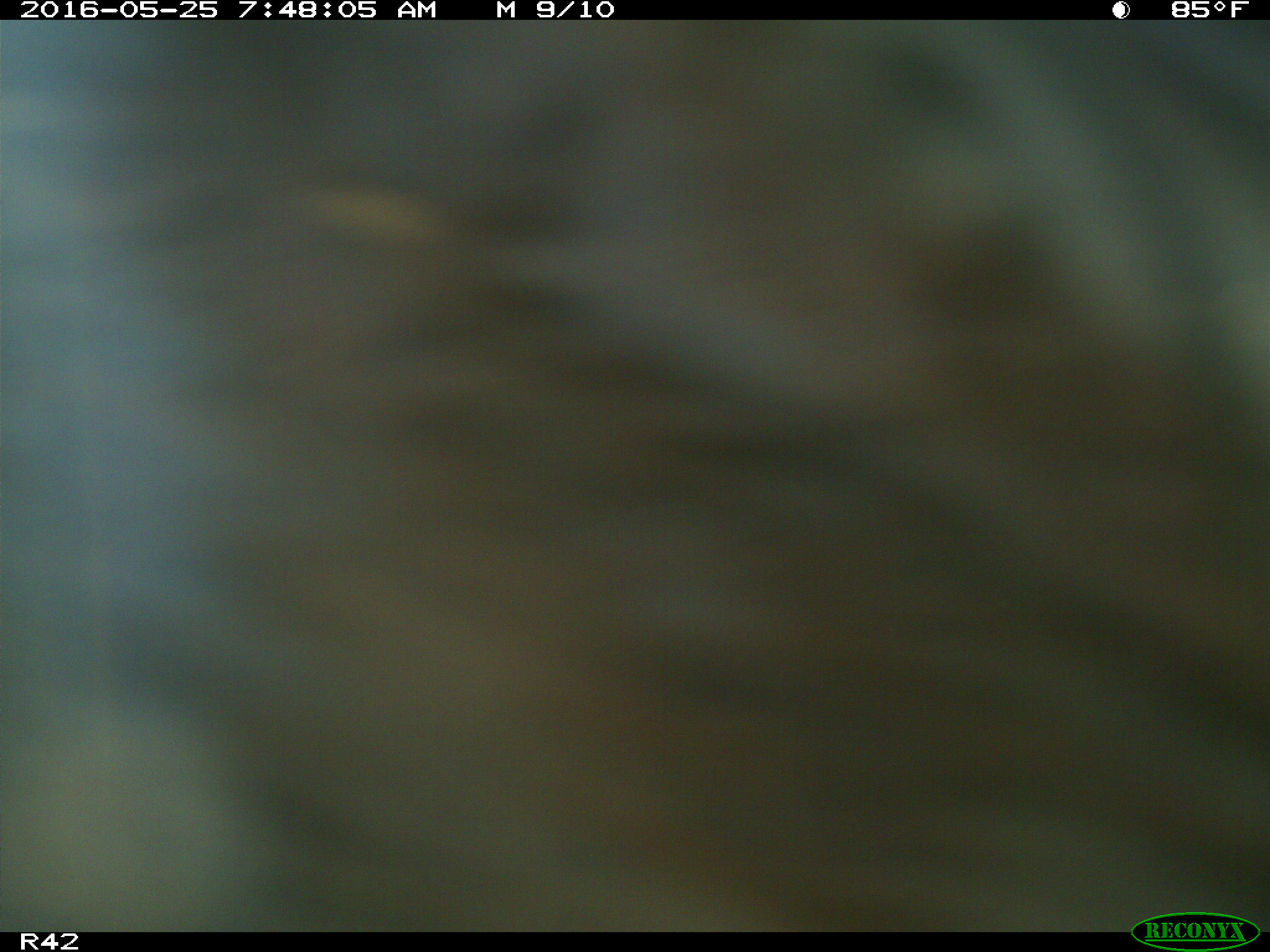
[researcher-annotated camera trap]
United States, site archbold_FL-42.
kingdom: Animalia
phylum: Chordata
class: Mammalia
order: Artiodactyla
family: Bovidae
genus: Bos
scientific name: Bos taurus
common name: domestic cow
Bos taurus (domestic cow).